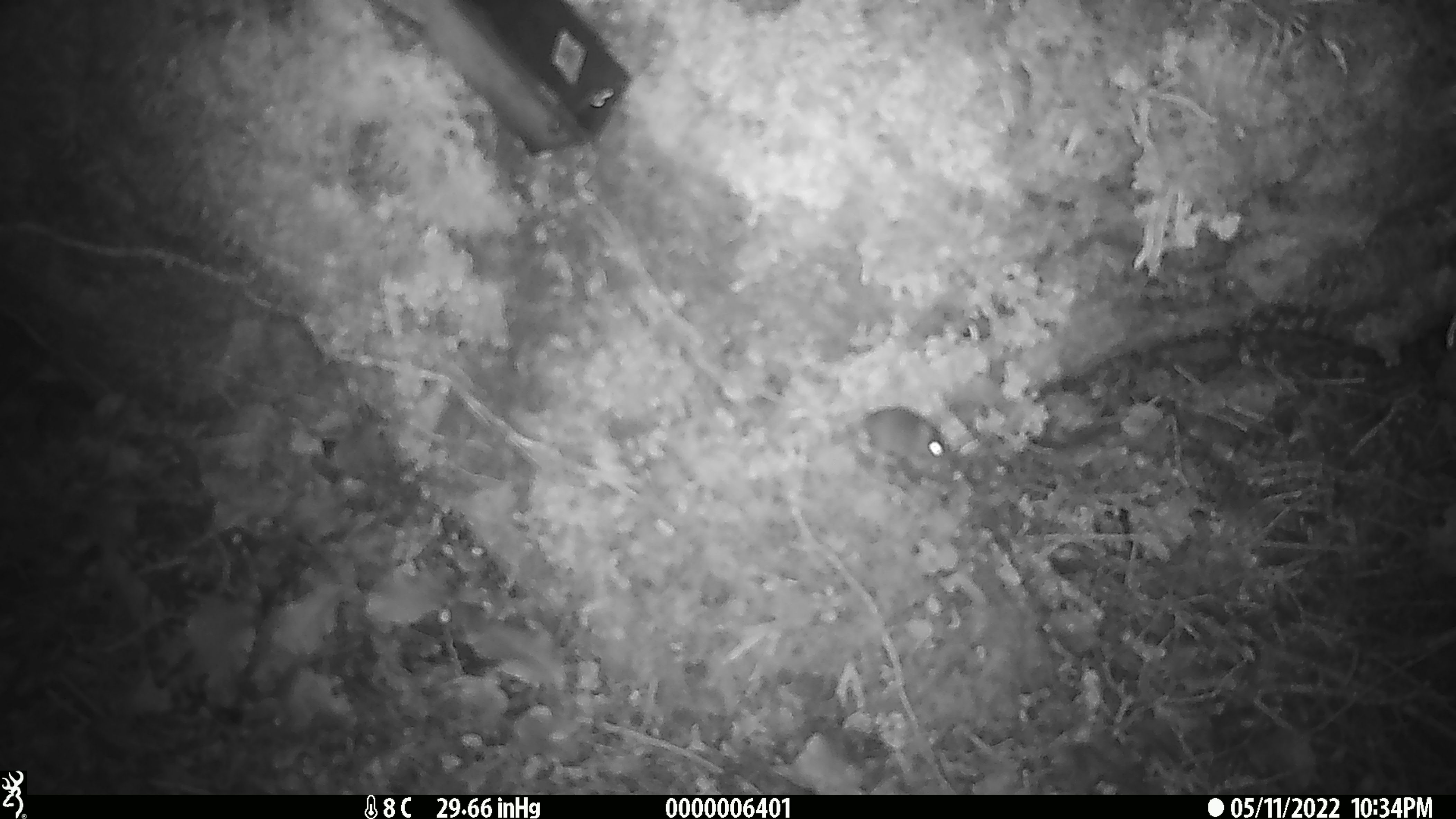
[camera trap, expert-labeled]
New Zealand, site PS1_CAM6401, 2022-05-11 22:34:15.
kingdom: Animalia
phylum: Chordata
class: Mammalia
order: Rodentia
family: Muridae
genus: Mus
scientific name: Mus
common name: mouse